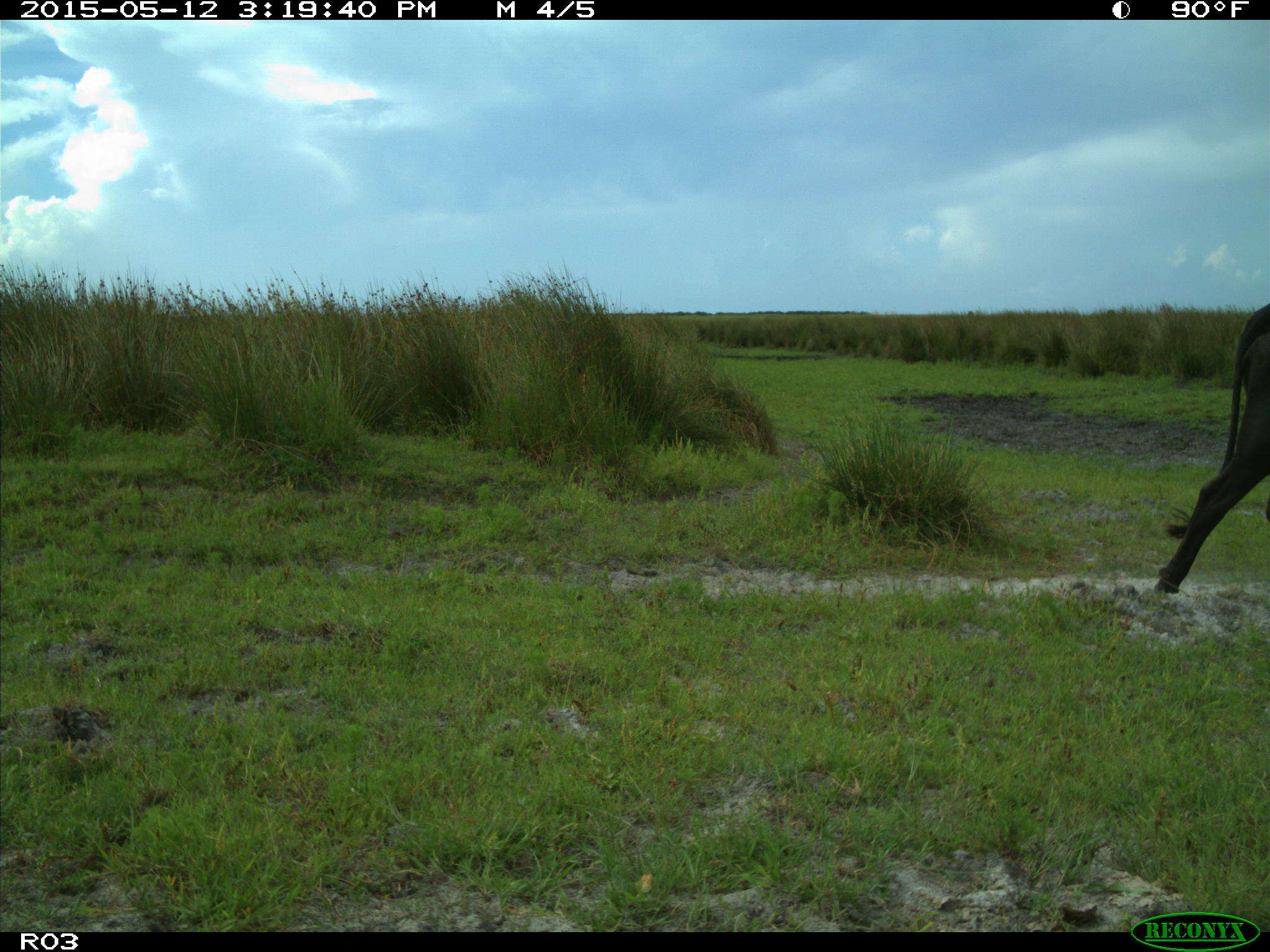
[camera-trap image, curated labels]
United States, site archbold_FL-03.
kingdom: Animalia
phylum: Chordata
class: Mammalia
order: Artiodactyla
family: Bovidae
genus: Bos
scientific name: Bos taurus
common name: domestic cow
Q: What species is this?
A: Bos taurus (domestic cow).